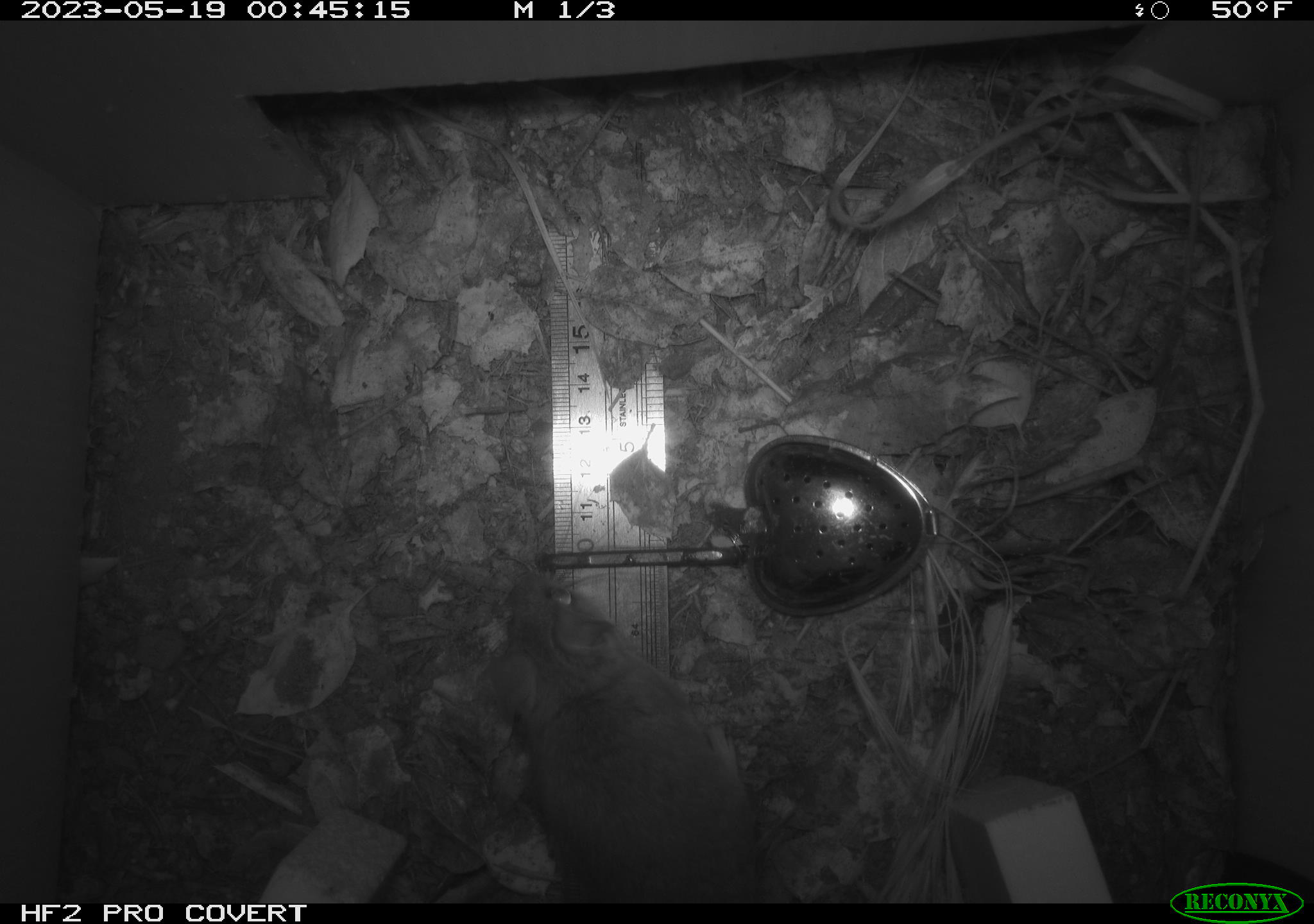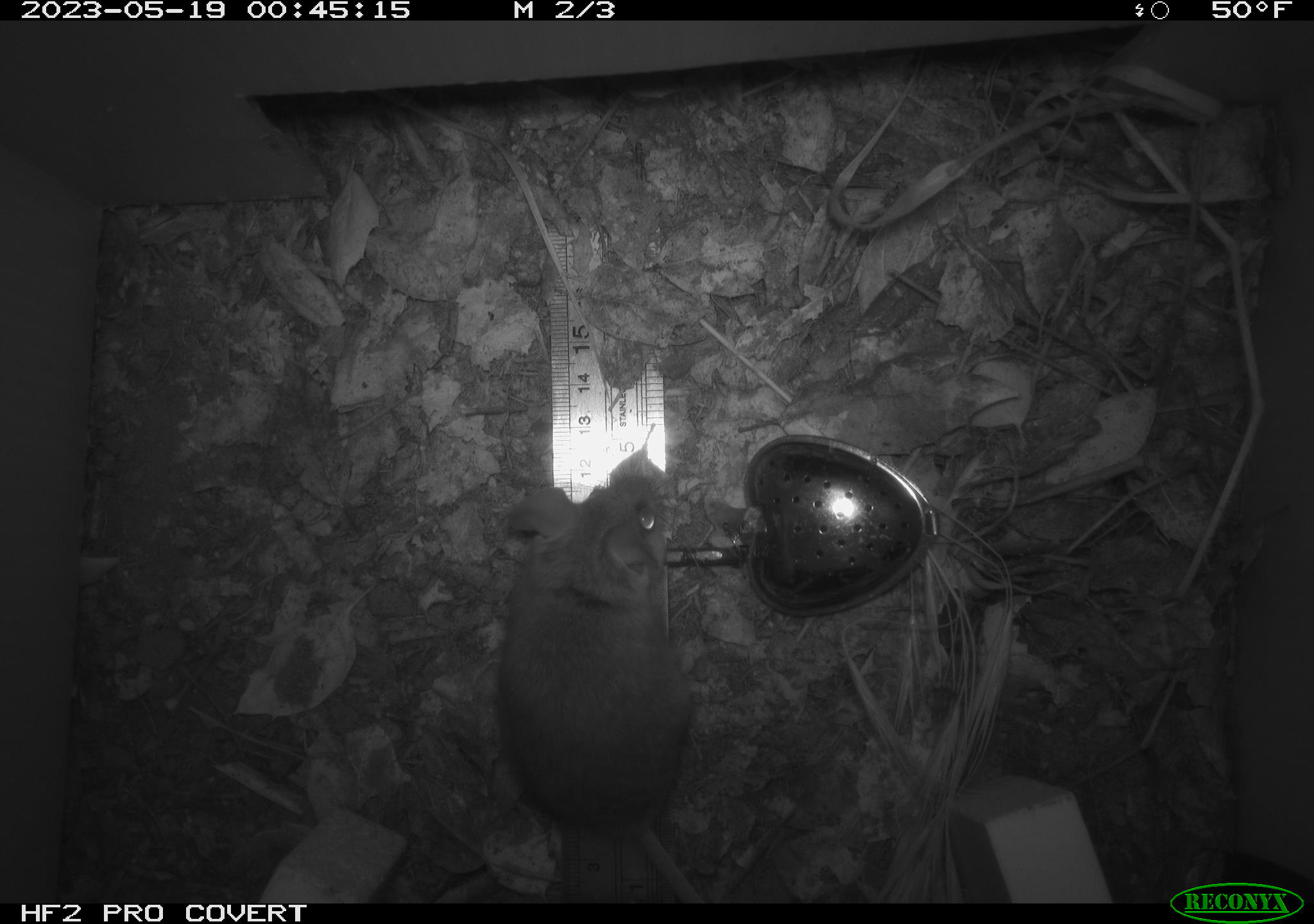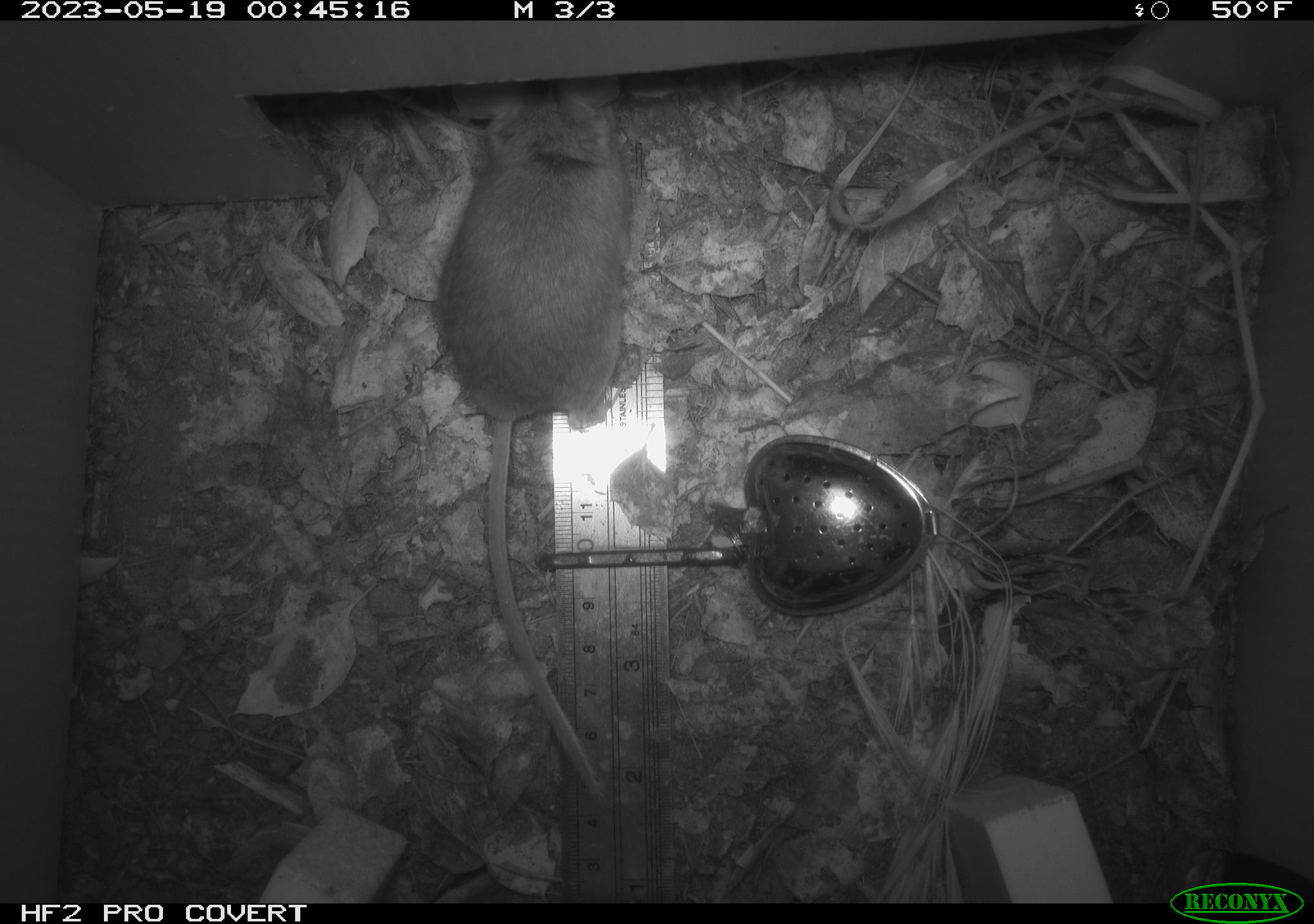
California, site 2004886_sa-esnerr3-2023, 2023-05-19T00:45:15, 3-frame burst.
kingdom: Animalia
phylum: Chordata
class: Mammalia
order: Rodentia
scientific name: Rodentia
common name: mouse species